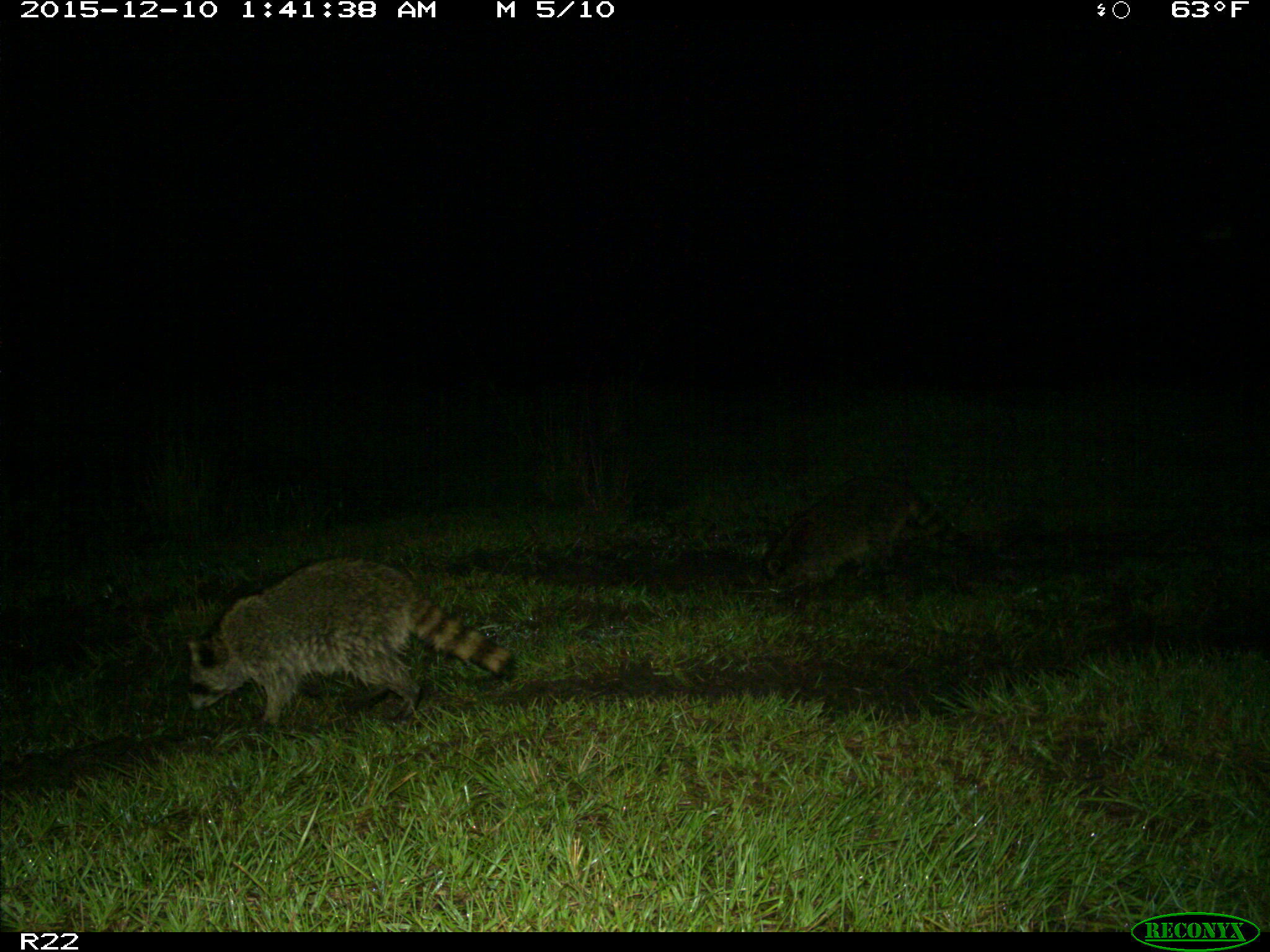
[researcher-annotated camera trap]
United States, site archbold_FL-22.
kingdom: Animalia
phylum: Chordata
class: Mammalia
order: Carnivora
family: Procyonidae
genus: Procyon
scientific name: Procyon lotor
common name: common raccoon